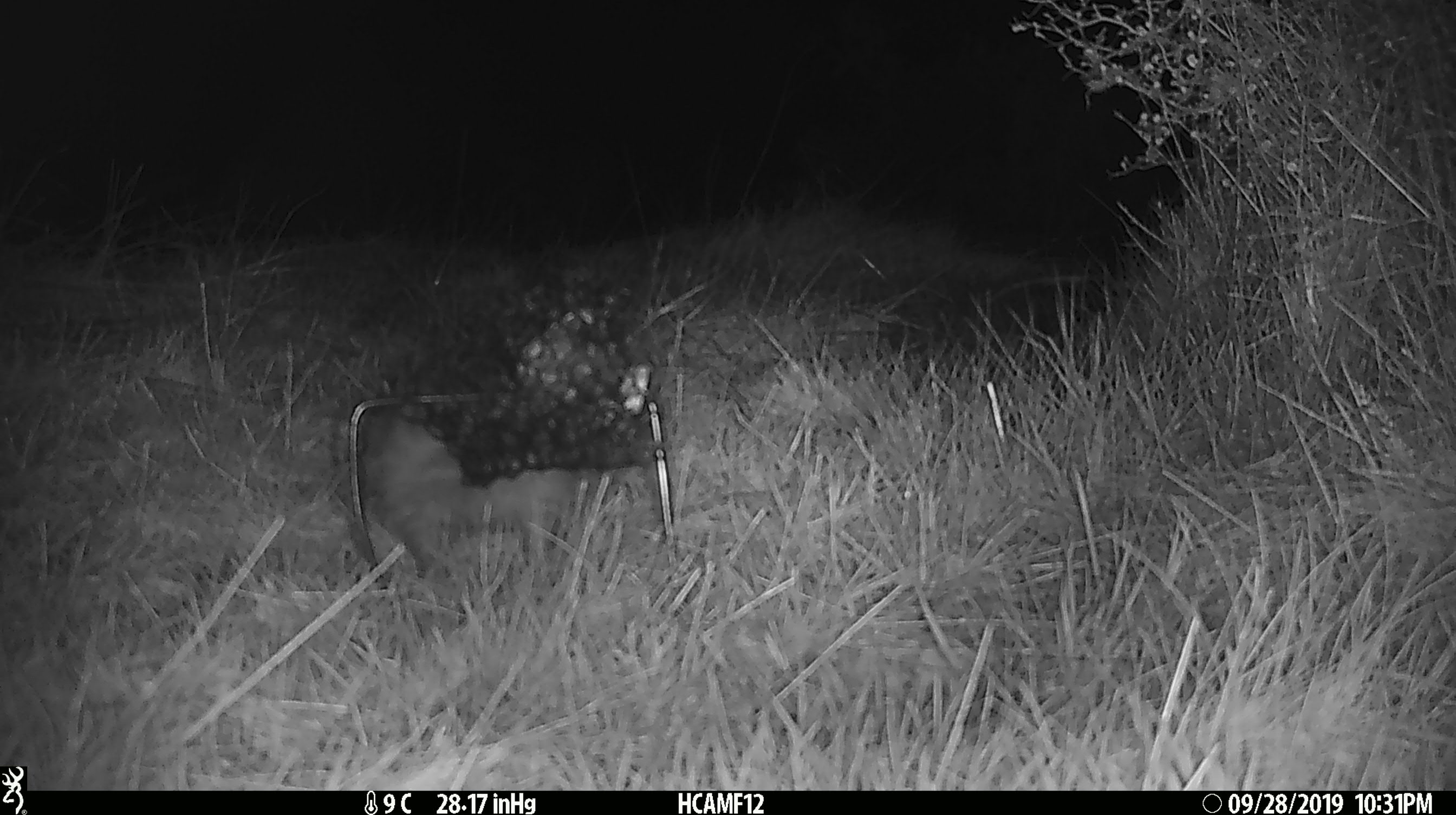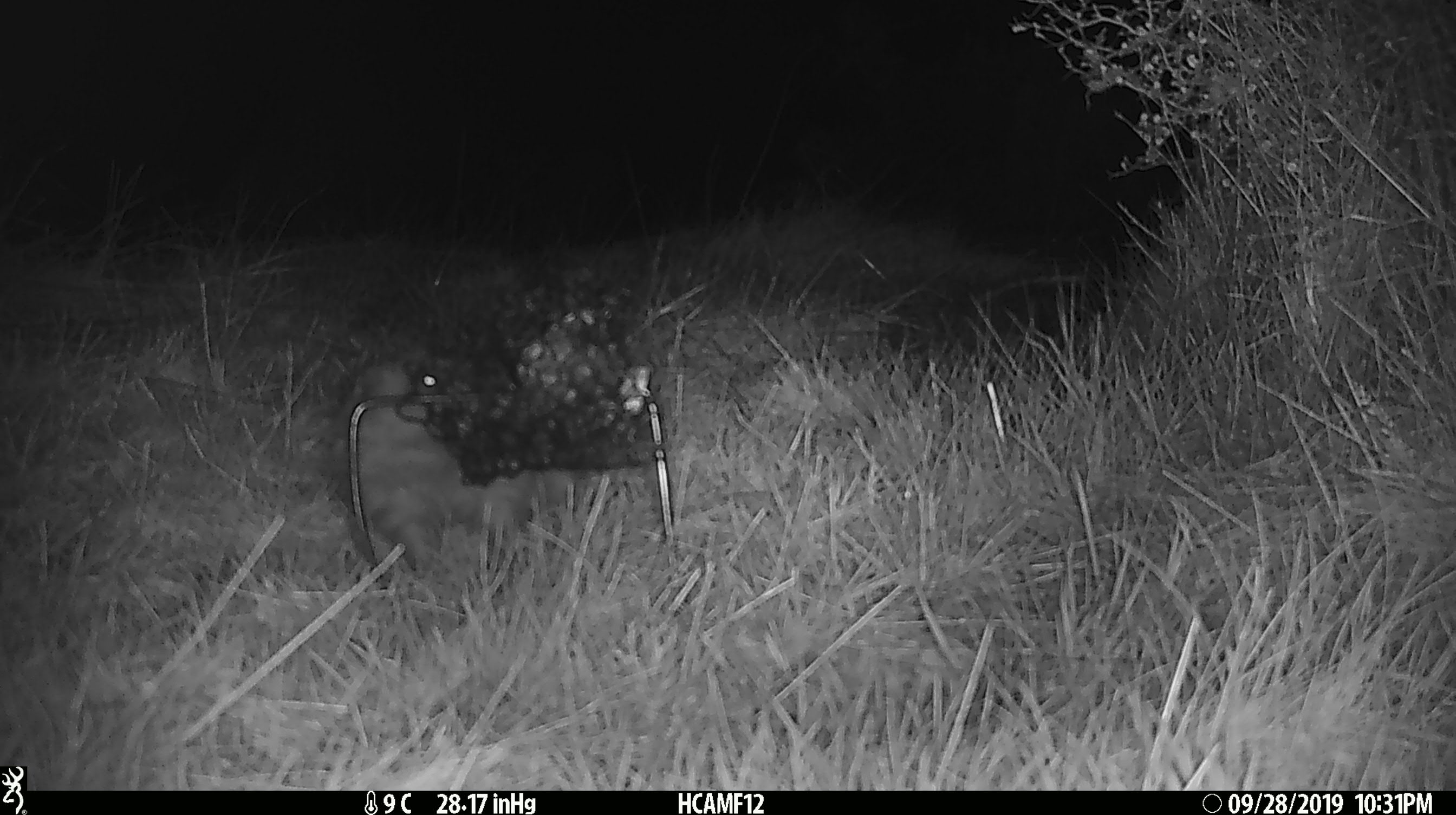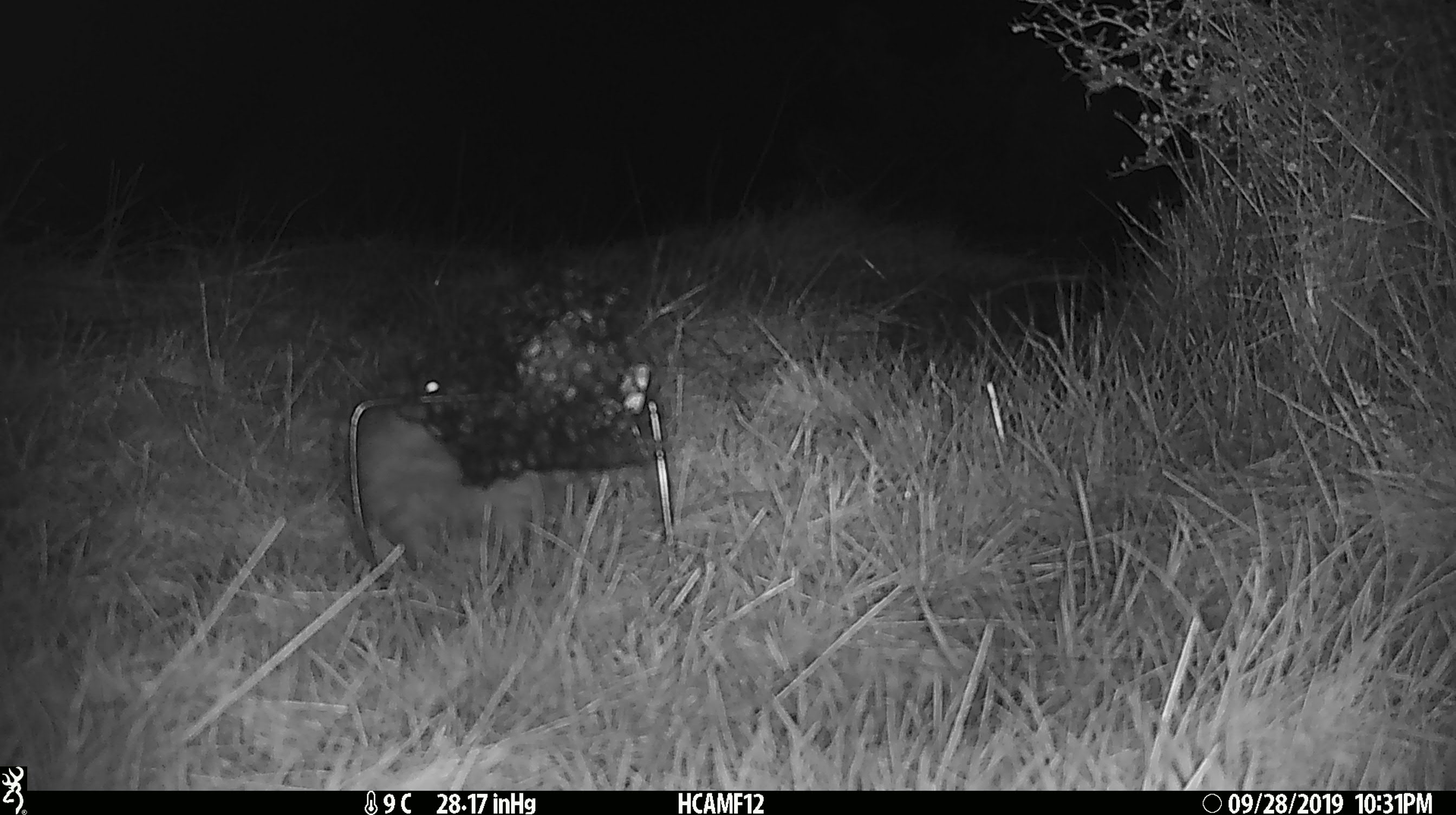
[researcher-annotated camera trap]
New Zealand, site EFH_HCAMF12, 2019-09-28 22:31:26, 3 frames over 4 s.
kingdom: Animalia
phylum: Chordata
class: Mammalia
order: Eulipotyphla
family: Erinaceidae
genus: Erinaceus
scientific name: Erinaceus europaeus europaeus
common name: european hedgehog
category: hedgehog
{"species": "hedgehog (european hedgehog) (Erinaceus europaeus europaeus)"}